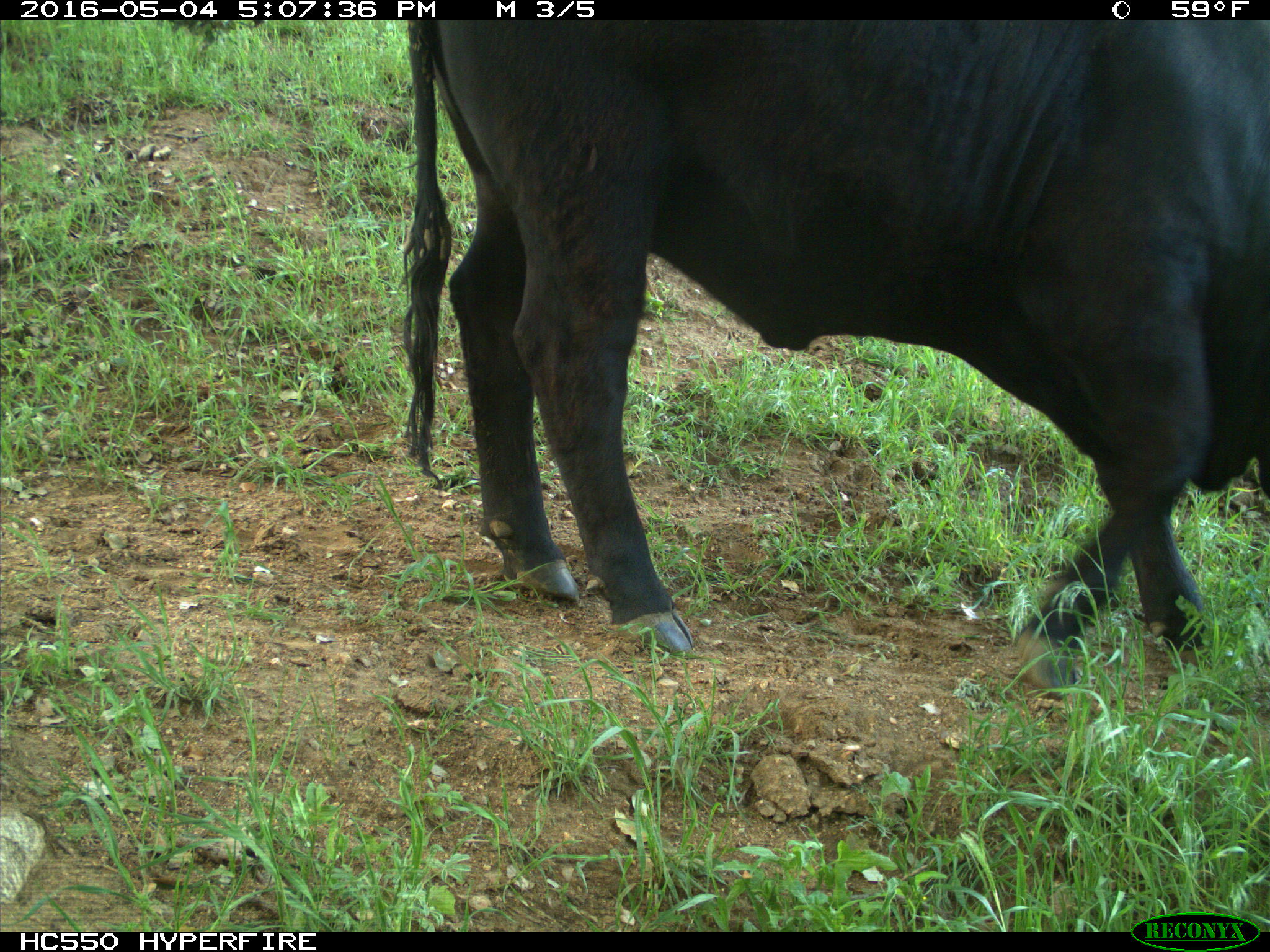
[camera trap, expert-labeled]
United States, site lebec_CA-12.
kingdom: Animalia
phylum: Chordata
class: Mammalia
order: Artiodactyla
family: Bovidae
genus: Bos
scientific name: Bos taurus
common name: domestic cow